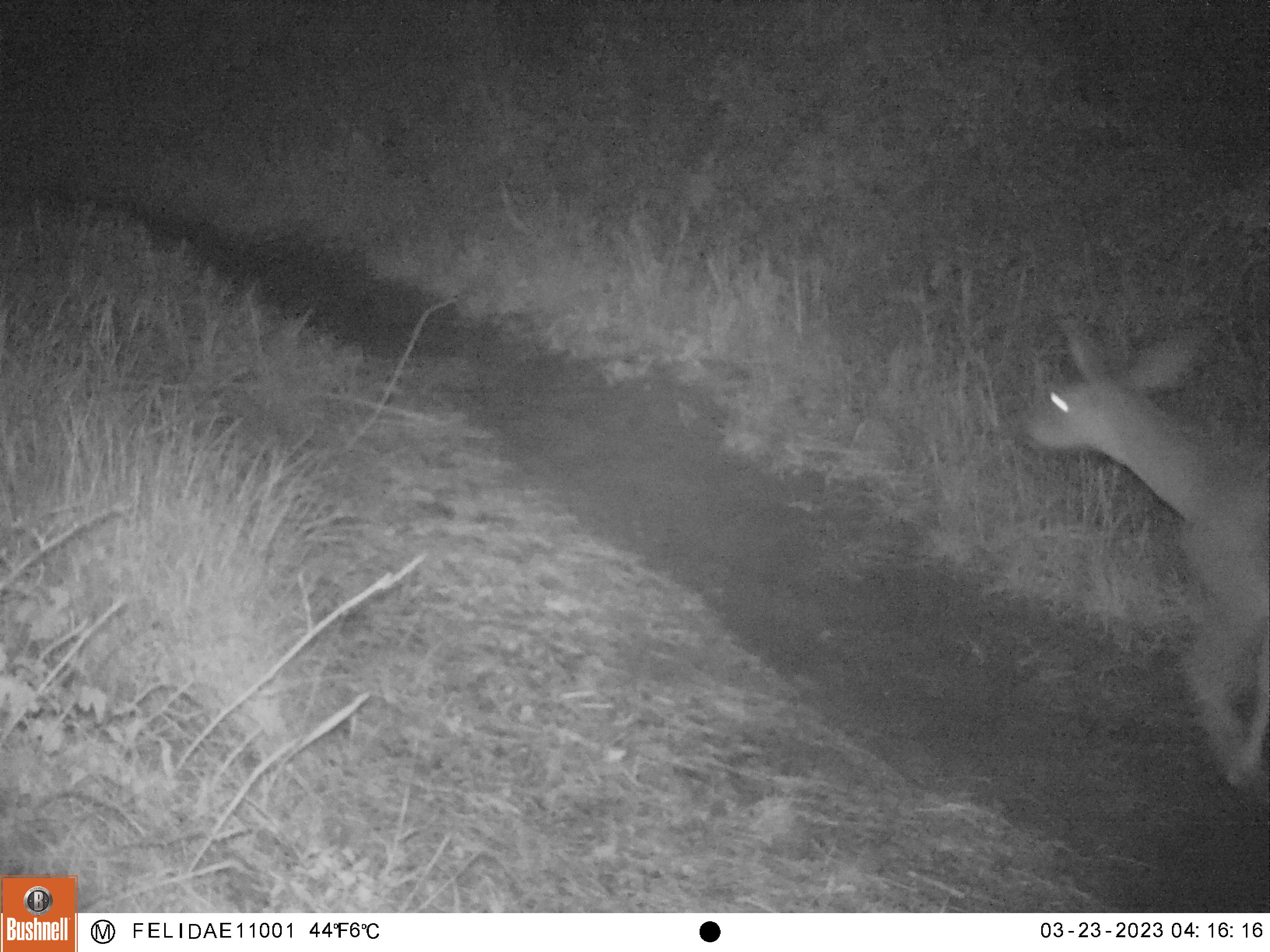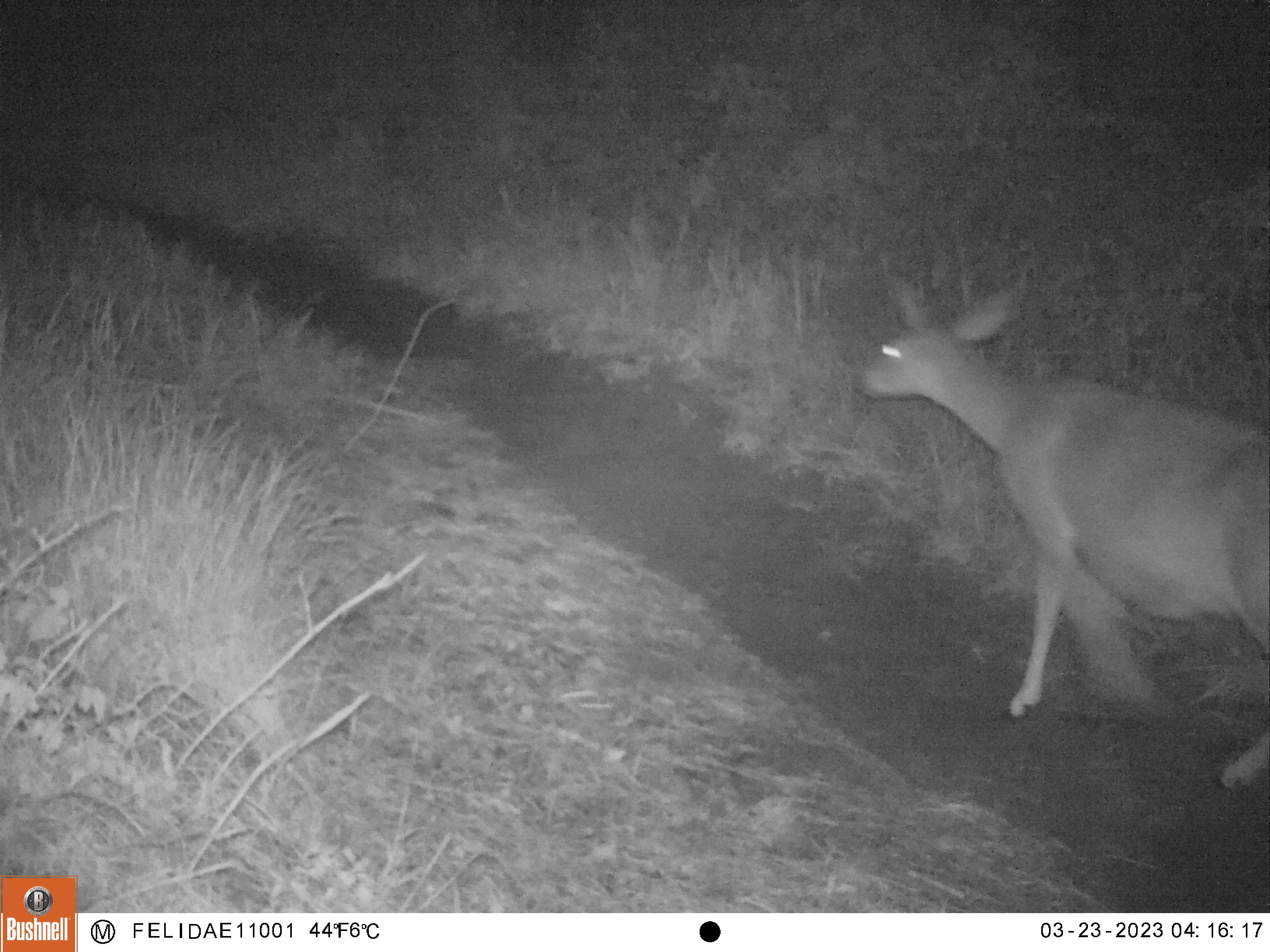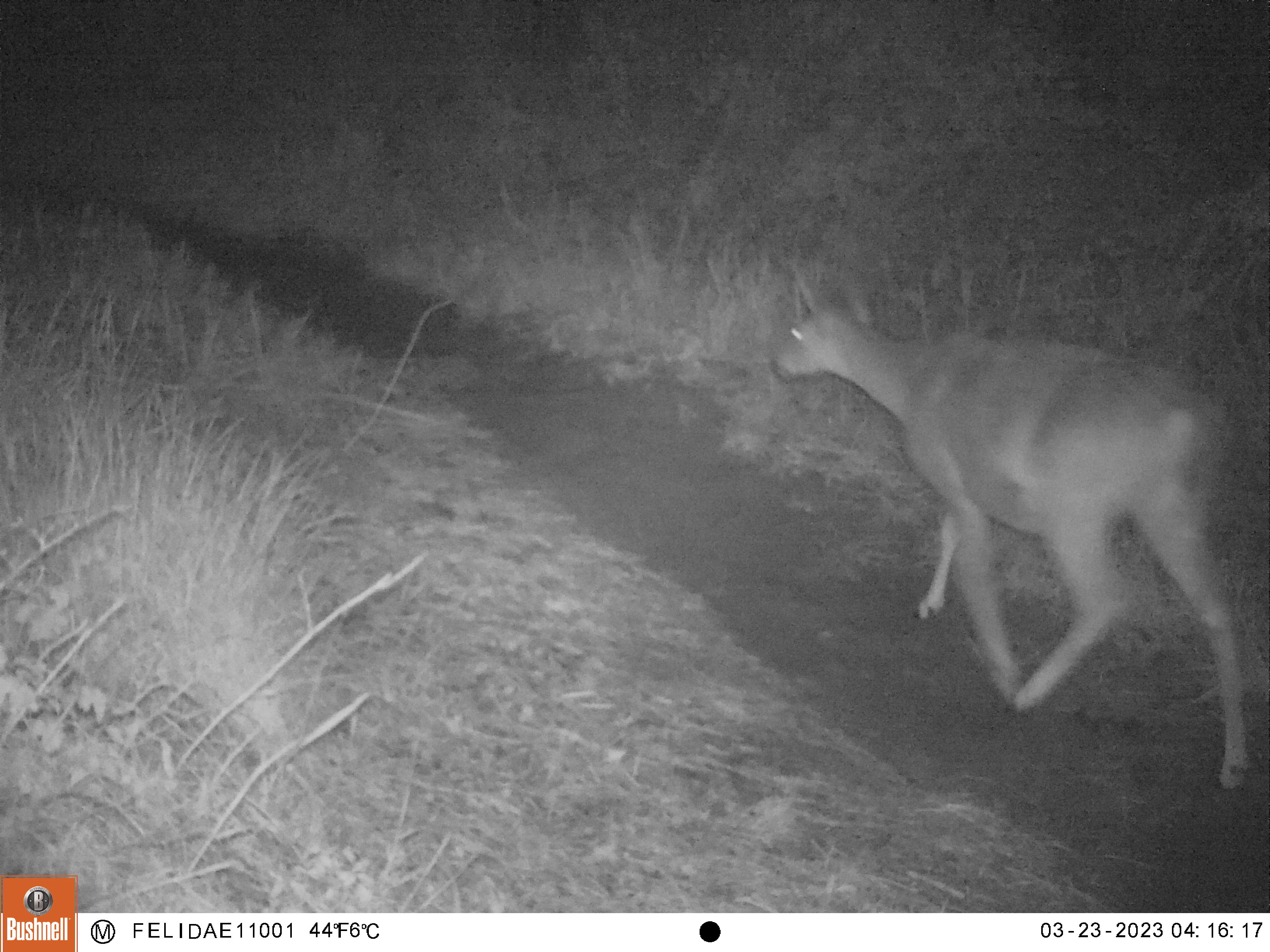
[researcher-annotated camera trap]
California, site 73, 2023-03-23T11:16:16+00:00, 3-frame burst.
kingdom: Animalia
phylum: Chordata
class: Mammalia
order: Artiodactyla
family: Cervidae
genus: Odocoileus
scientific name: Odocoileus hemionus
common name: mule deer